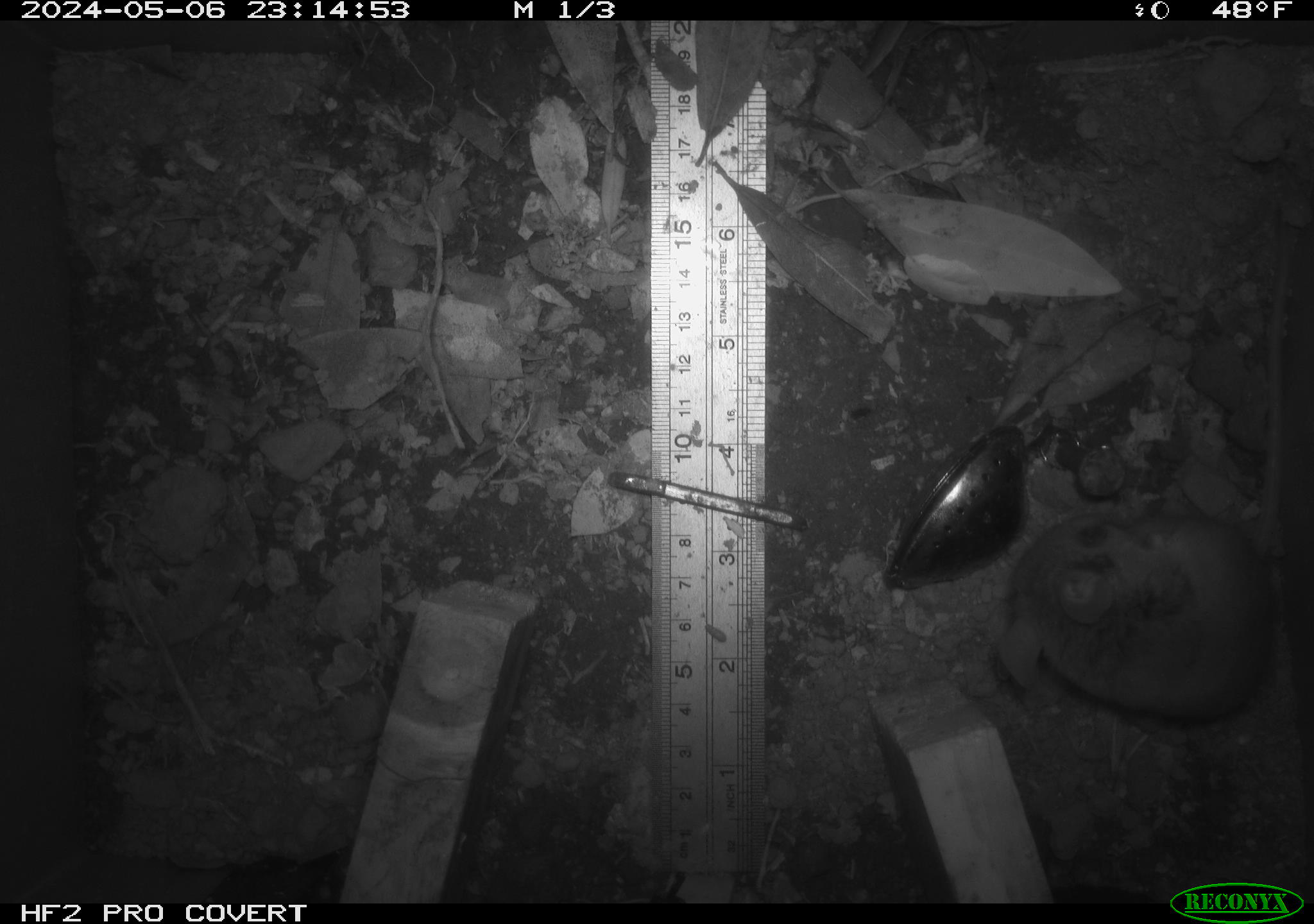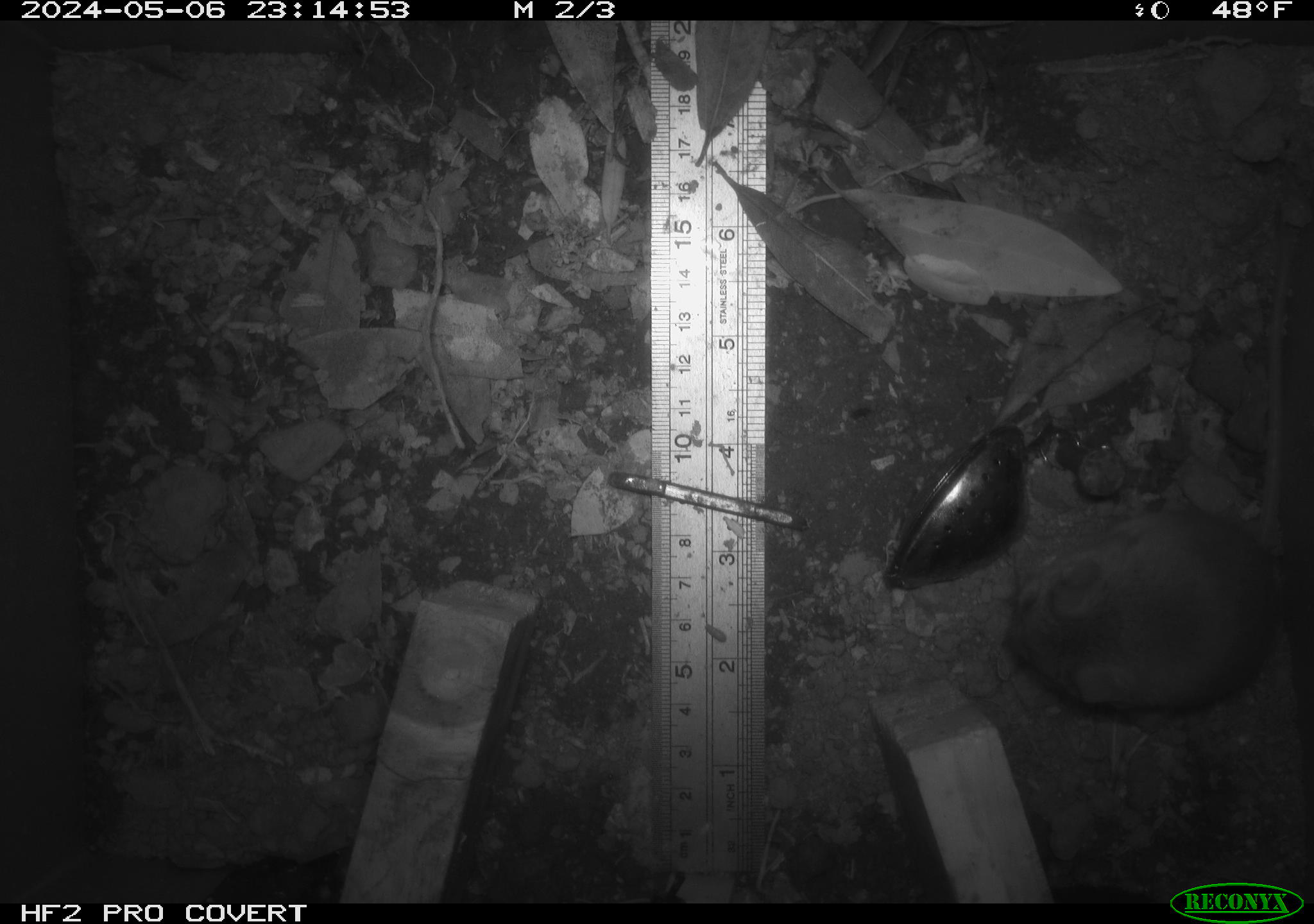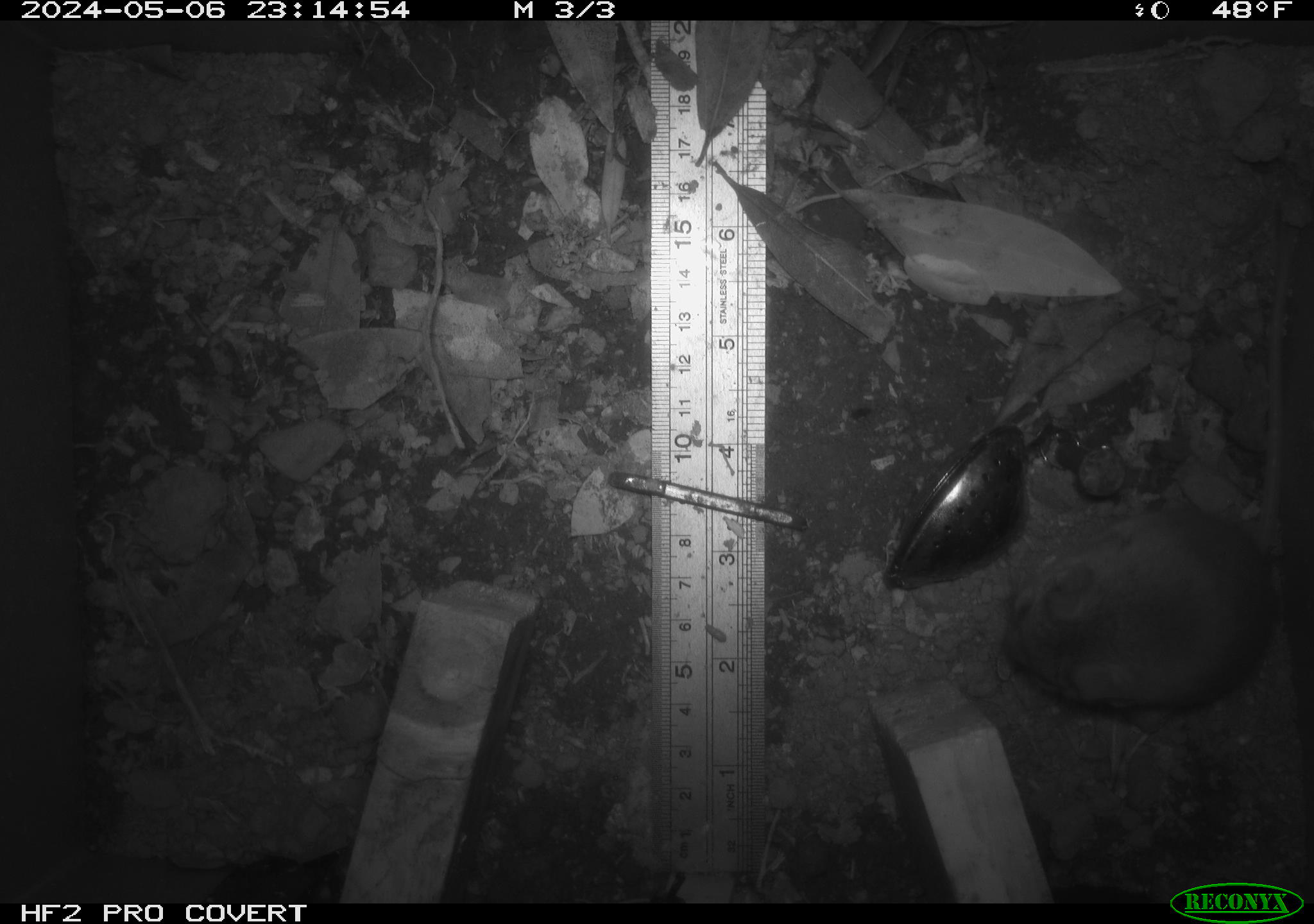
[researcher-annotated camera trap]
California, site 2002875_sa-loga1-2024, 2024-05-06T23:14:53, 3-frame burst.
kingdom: Animalia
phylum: Chordata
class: Mammalia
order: Rodentia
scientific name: Rodentia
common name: mouse species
Mouse species (Rodentia).